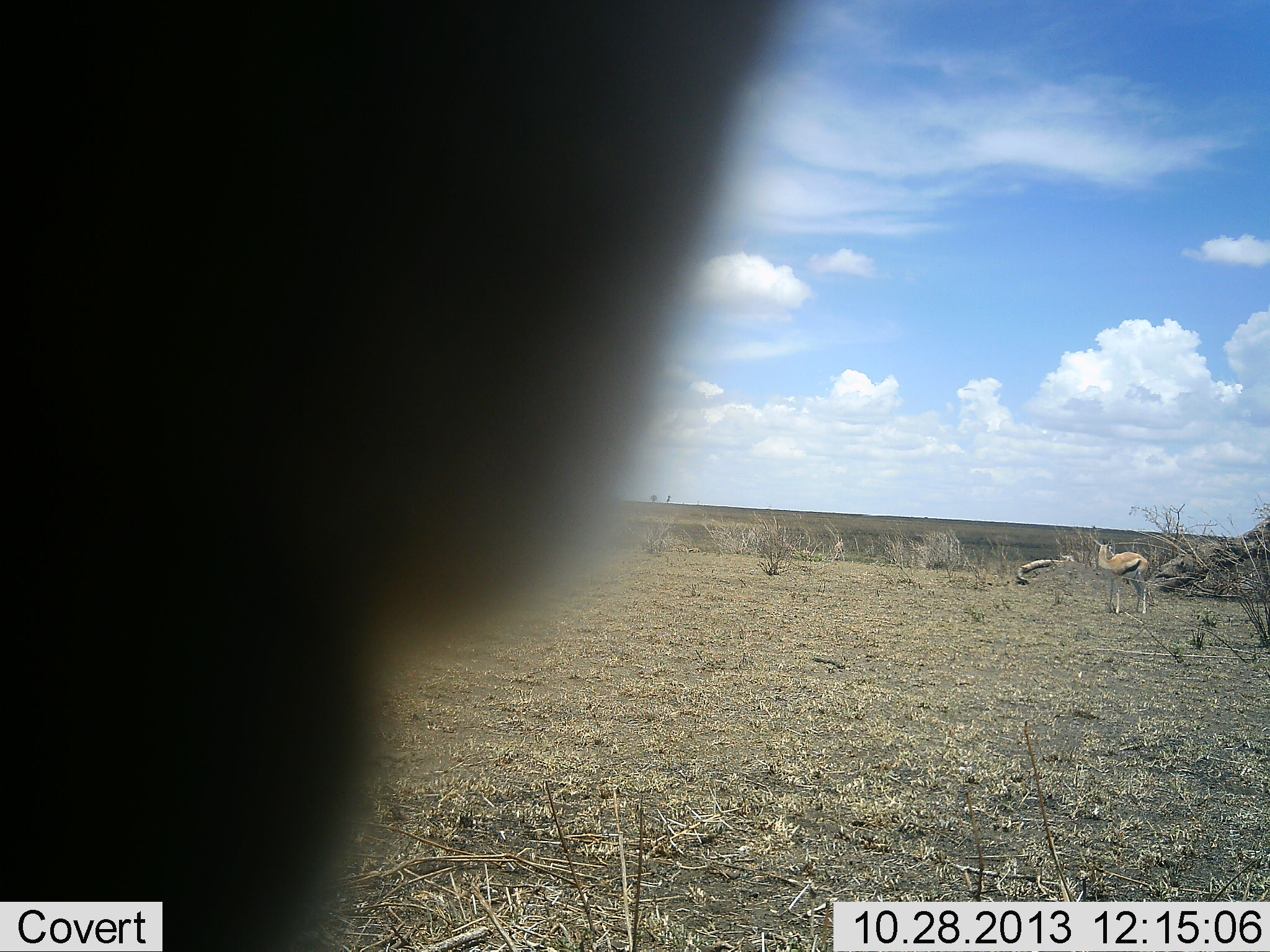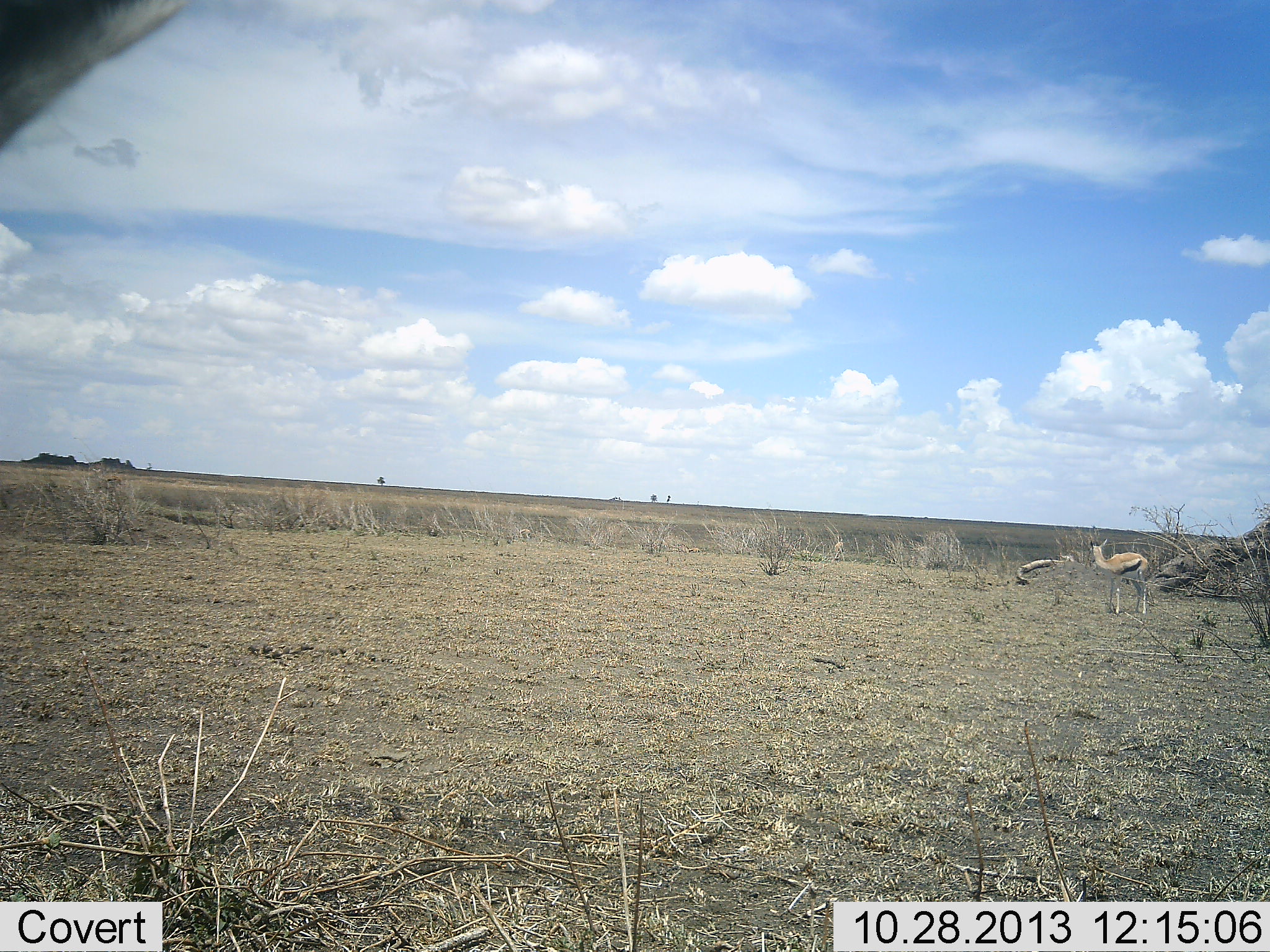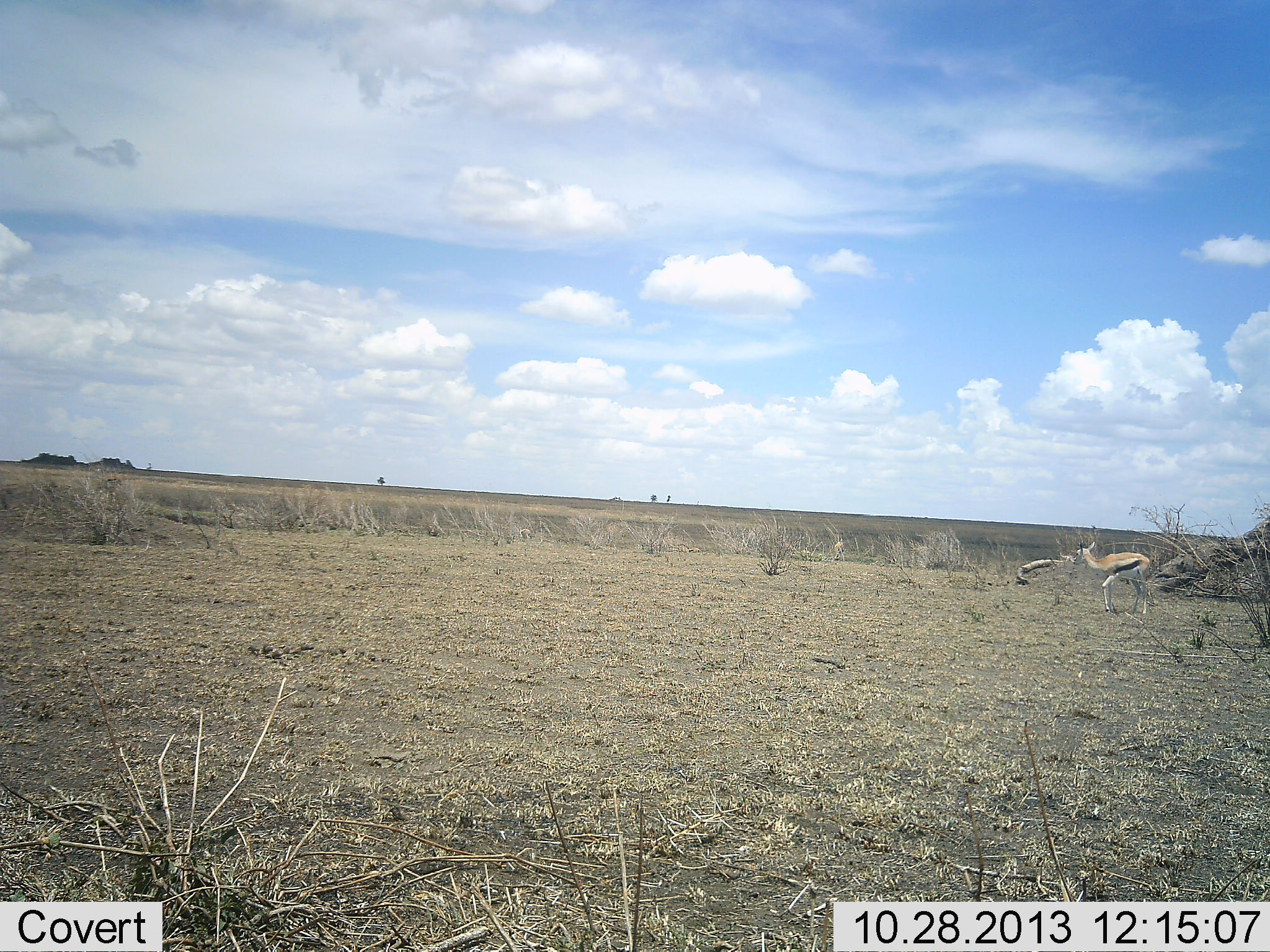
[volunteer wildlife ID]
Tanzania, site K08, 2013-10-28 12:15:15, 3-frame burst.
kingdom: Animalia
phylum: Chordata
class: Mammalia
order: Artiodactyla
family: Bovidae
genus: Eudorcas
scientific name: Eudorcas thomsonii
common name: thomson's gazelle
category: gazellethomsons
Gazellethomsons (thomson's gazelle) (Eudorcas thomsonii), count 2. Behavior (volunteer vote fractions): standing 88%, resting 18%, moving 18%, interacting 6%. Young present (vote fraction): 0%. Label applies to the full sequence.